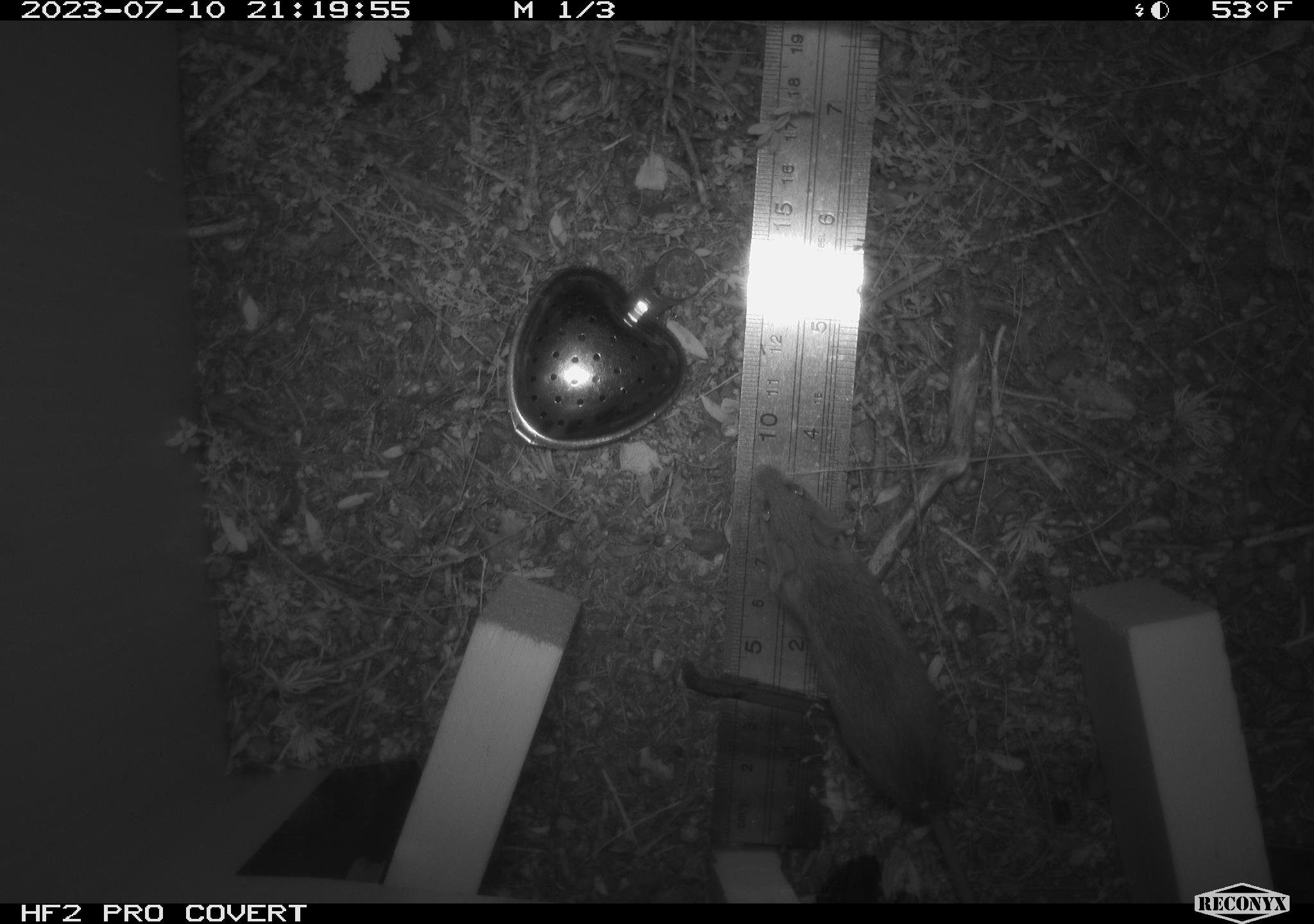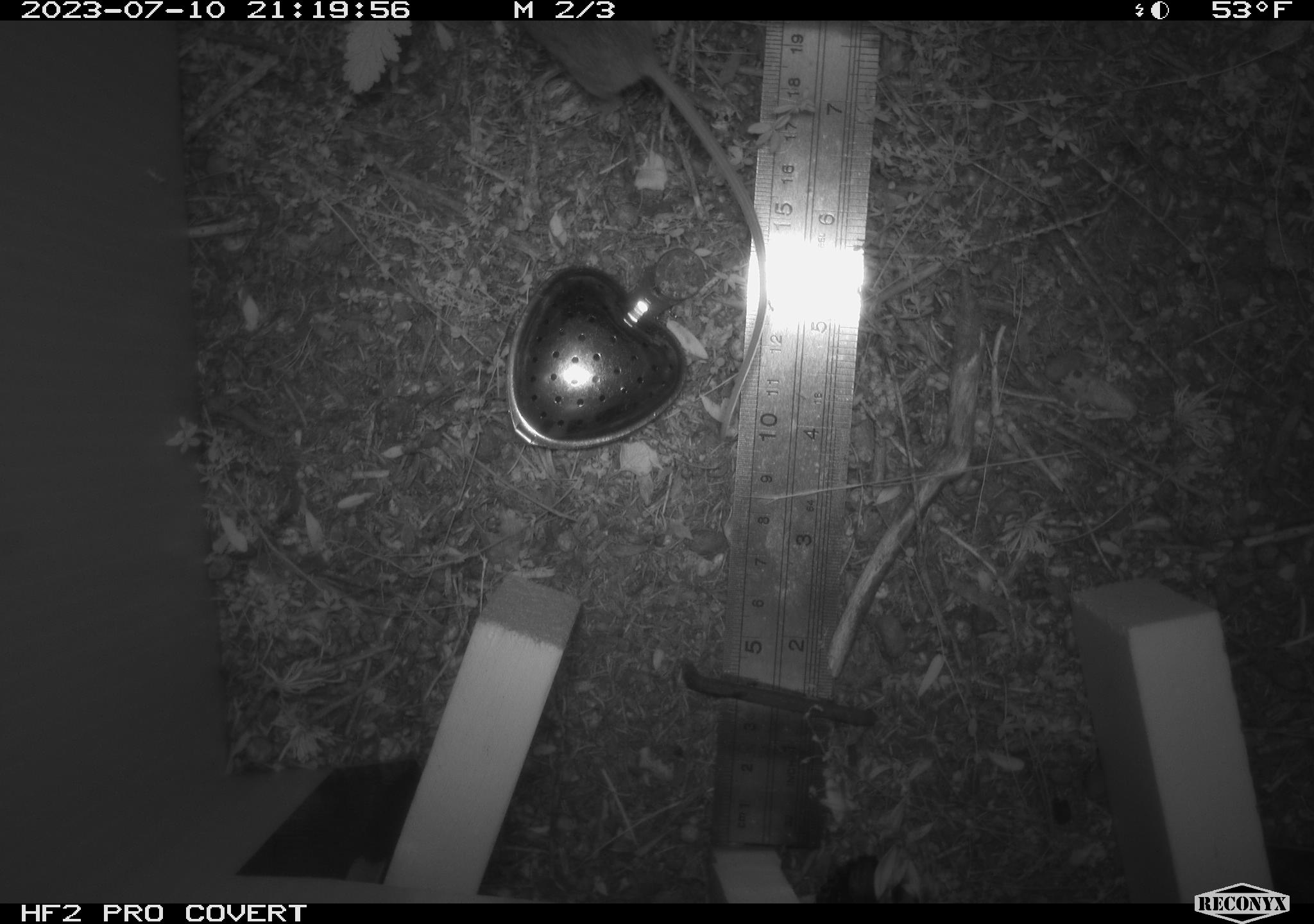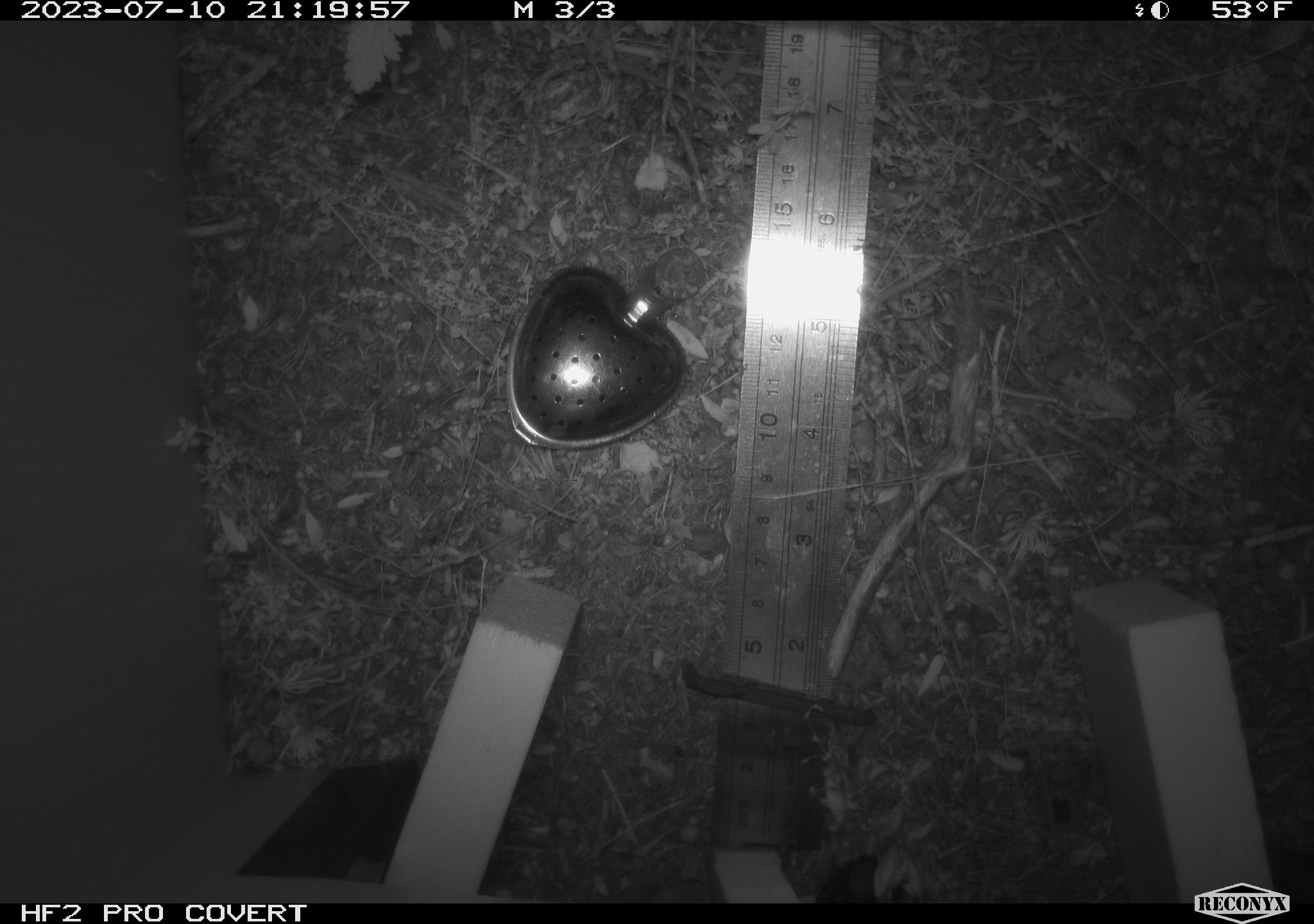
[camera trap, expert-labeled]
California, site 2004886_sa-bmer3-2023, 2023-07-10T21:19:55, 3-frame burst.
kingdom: Animalia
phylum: Chordata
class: Mammalia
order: Rodentia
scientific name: Rodentia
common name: mouse species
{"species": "mouse species (Rodentia)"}